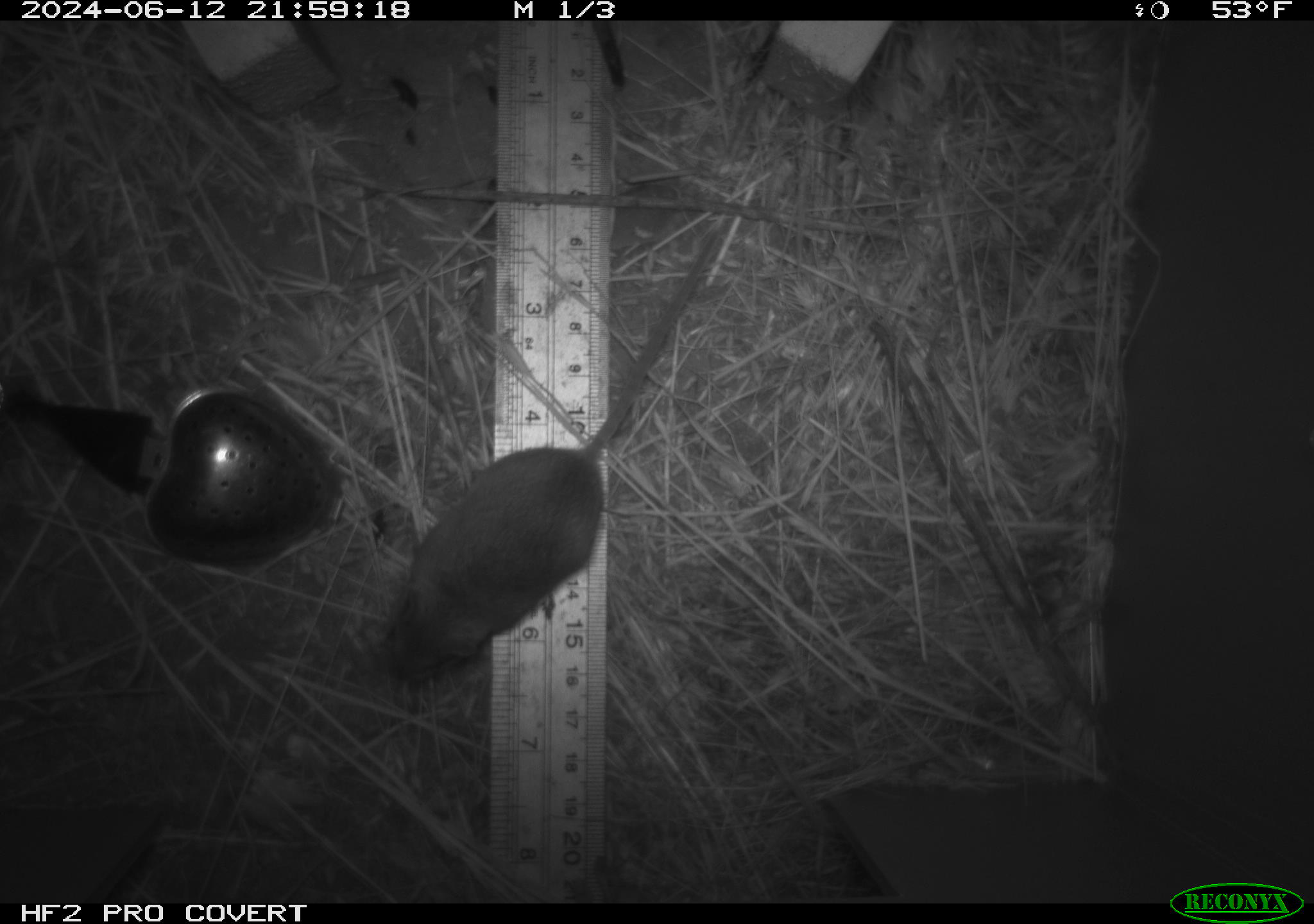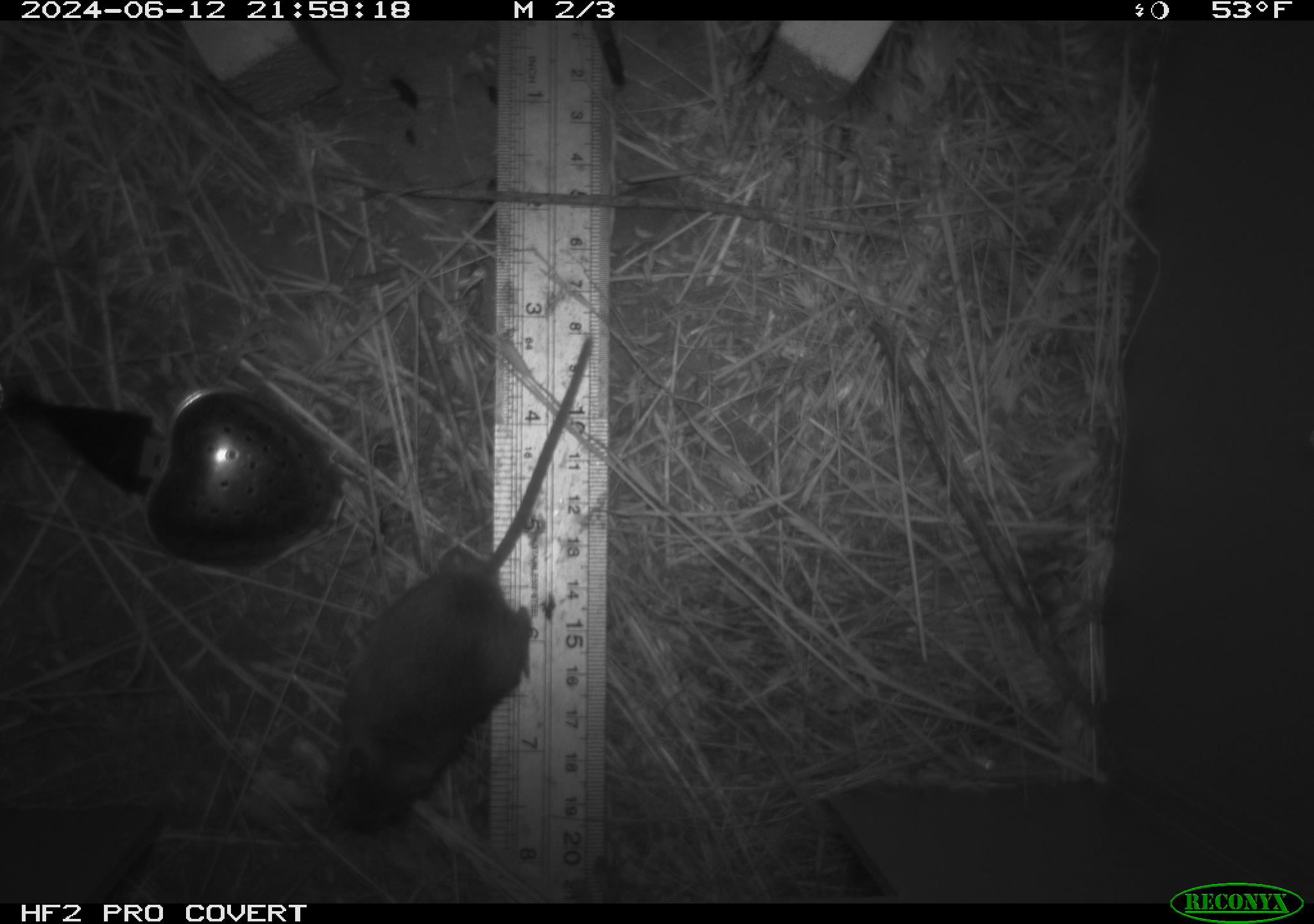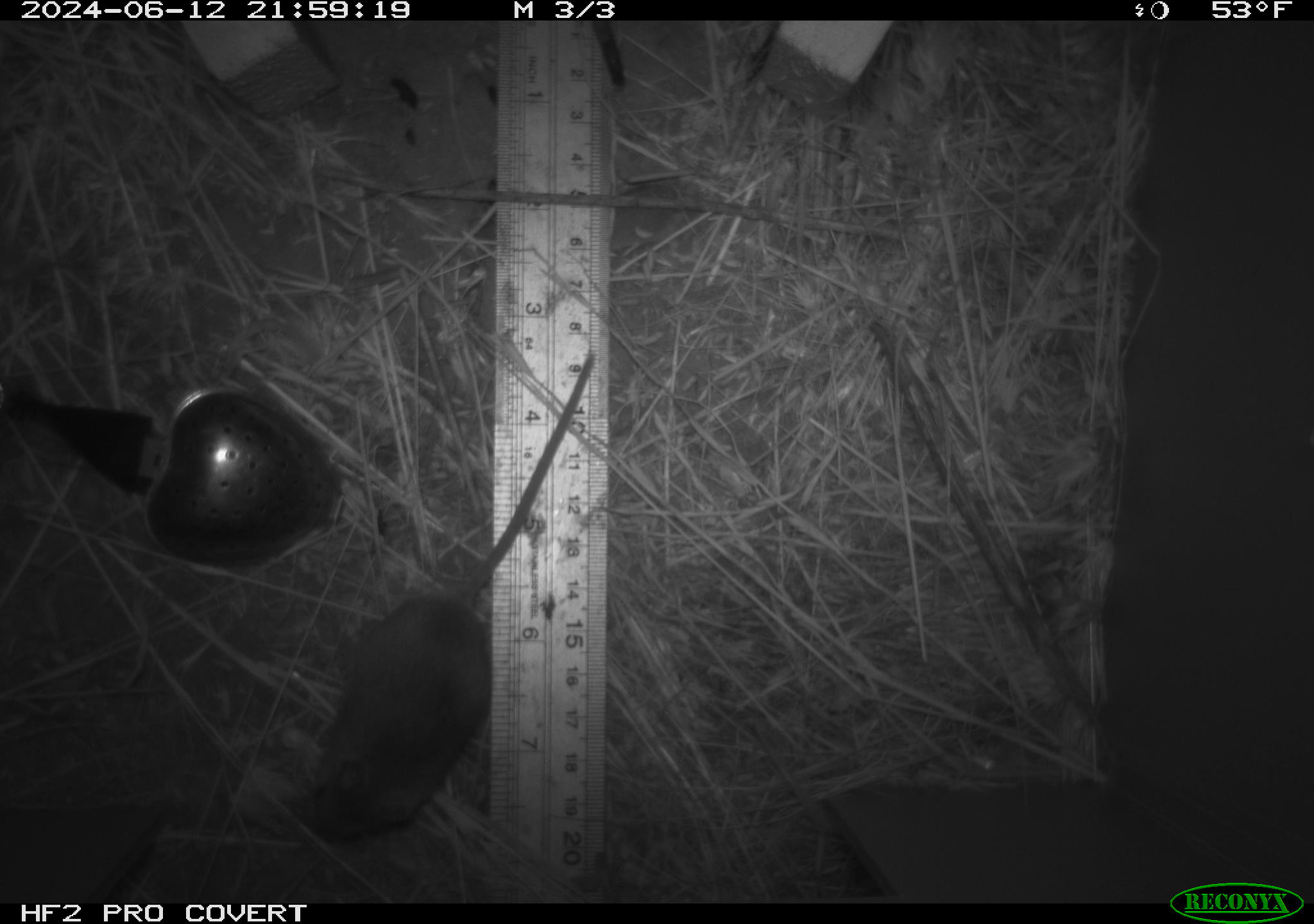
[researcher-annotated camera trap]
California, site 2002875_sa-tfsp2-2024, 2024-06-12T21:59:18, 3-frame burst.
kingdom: Animalia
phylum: Chordata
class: Mammalia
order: Rodentia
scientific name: Rodentia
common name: mouse species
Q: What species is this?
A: Mouse species (Rodentia).